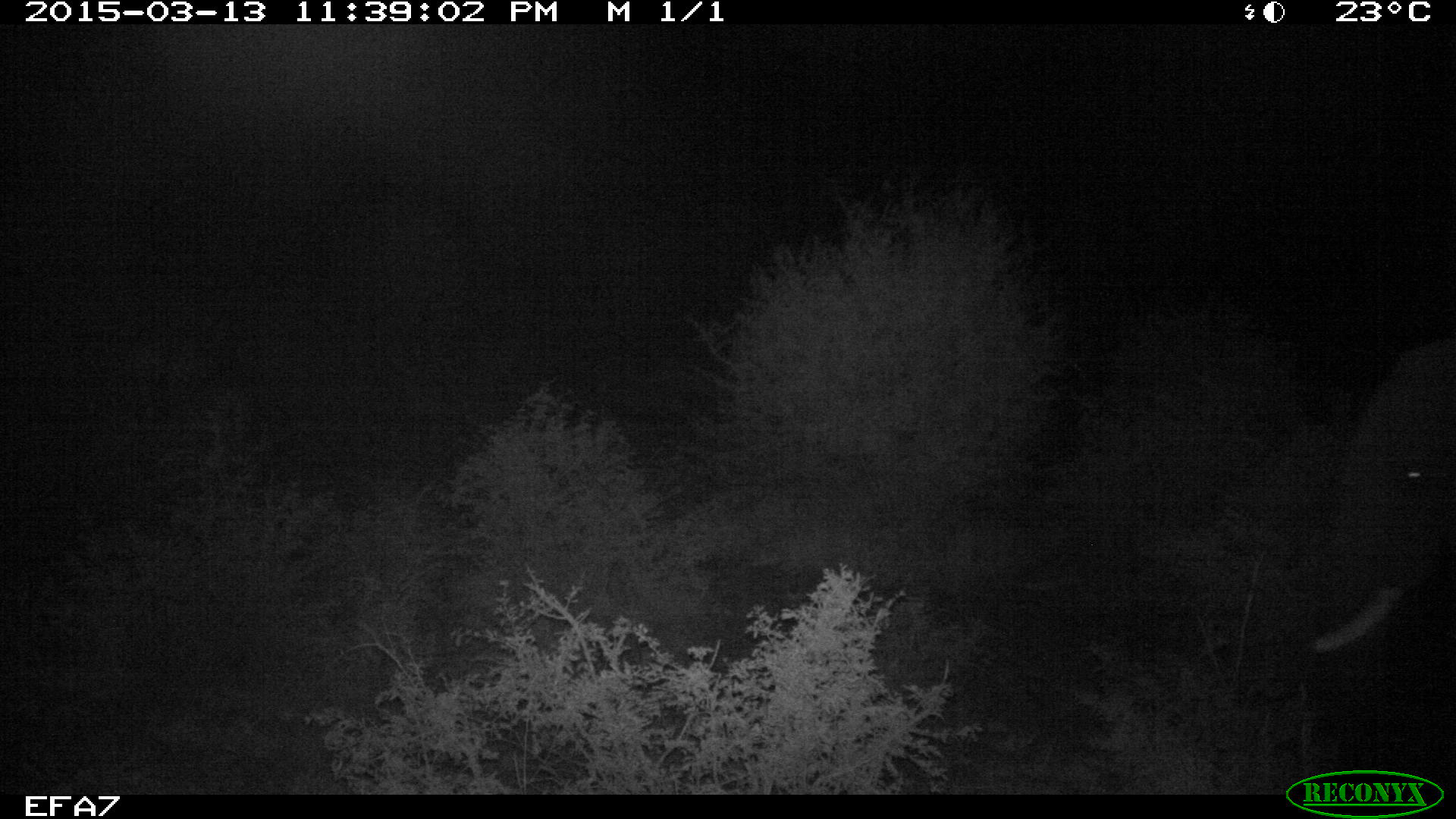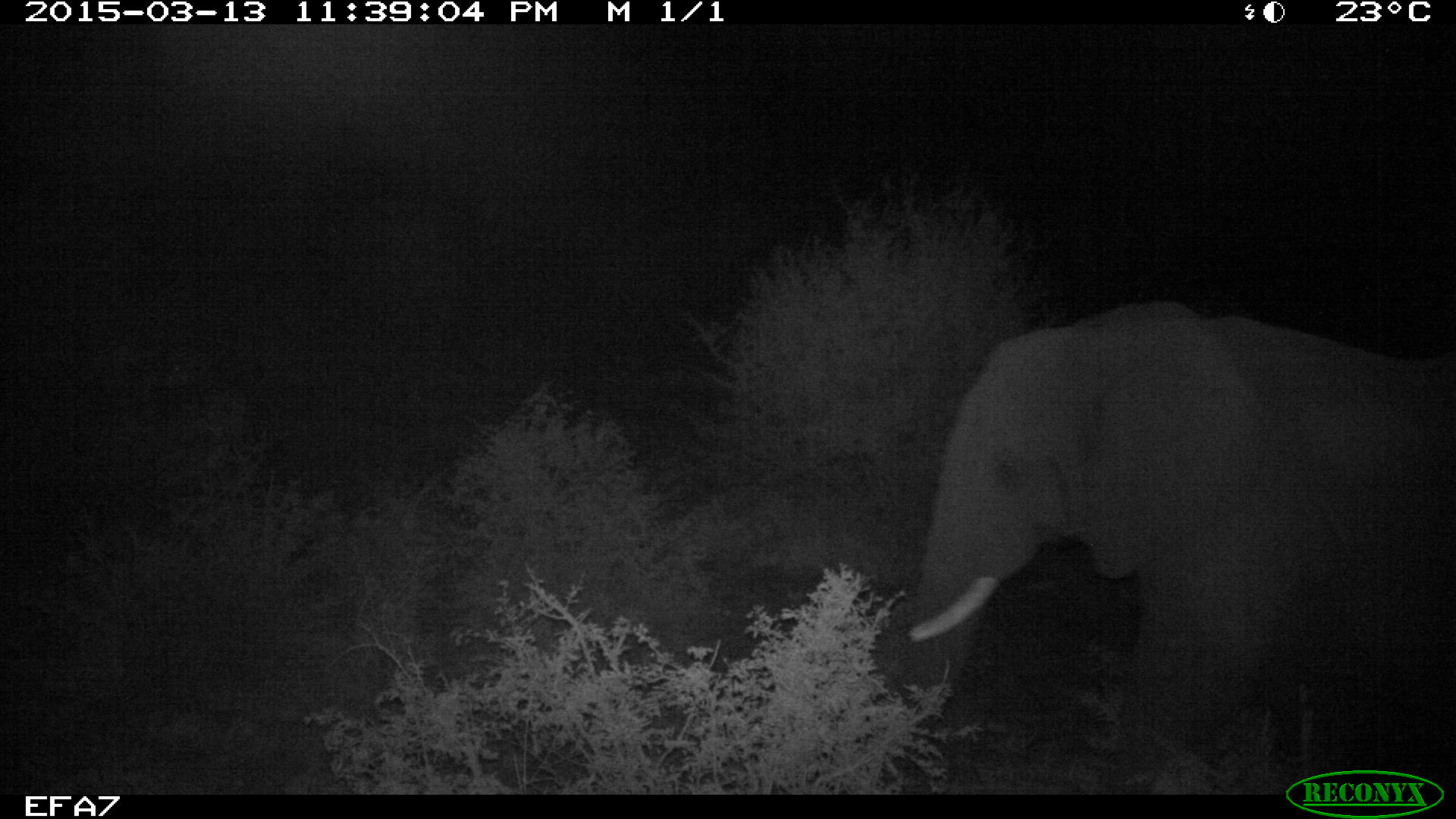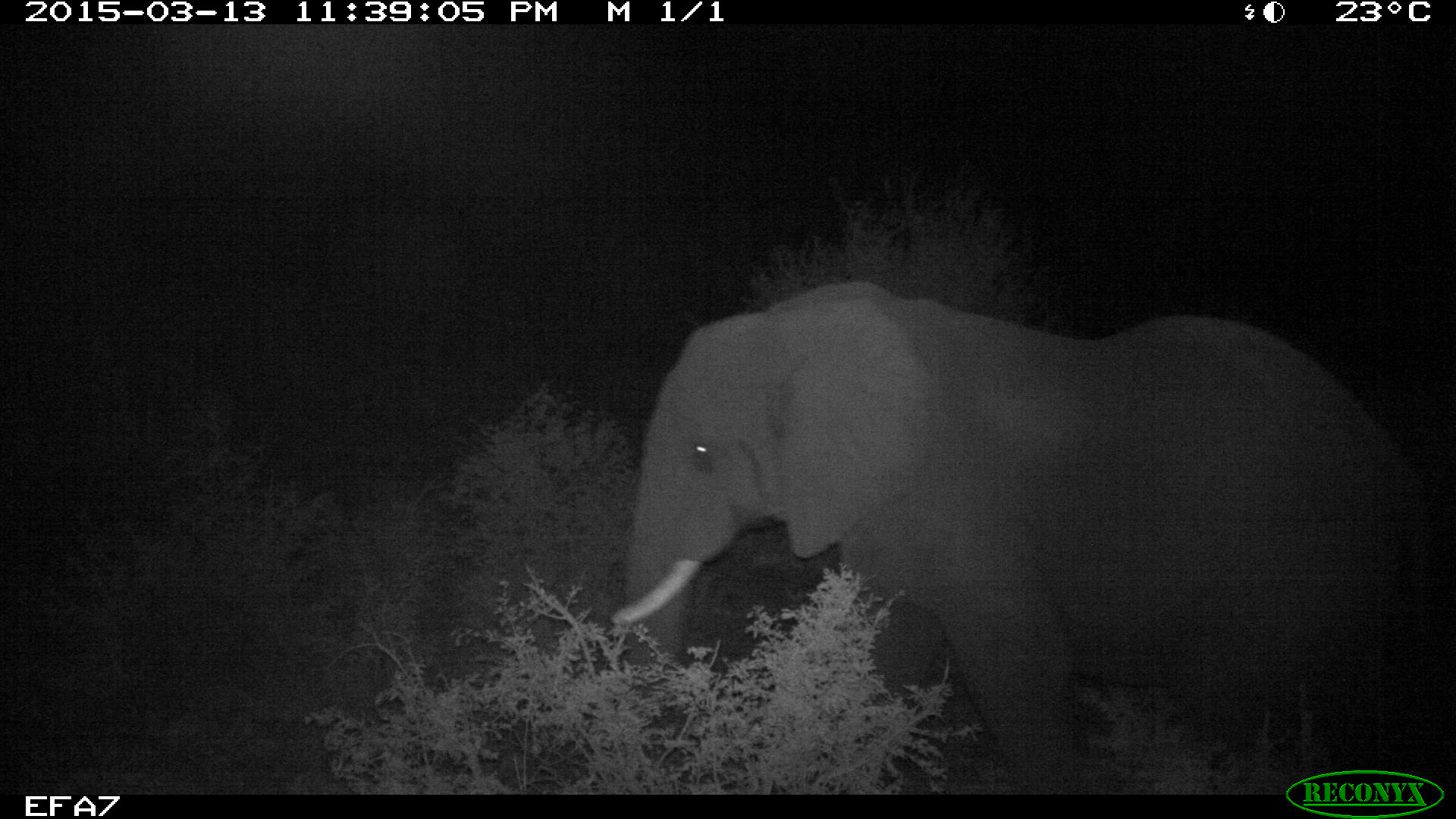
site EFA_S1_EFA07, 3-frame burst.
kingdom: Animalia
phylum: Chordata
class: Mammalia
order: Proboscidea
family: Elephantidae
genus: Loxodonta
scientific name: Loxodonta africana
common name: african bush elephant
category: elephant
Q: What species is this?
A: Elephant (african bush elephant) (Loxodonta africana).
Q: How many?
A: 1.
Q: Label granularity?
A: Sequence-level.